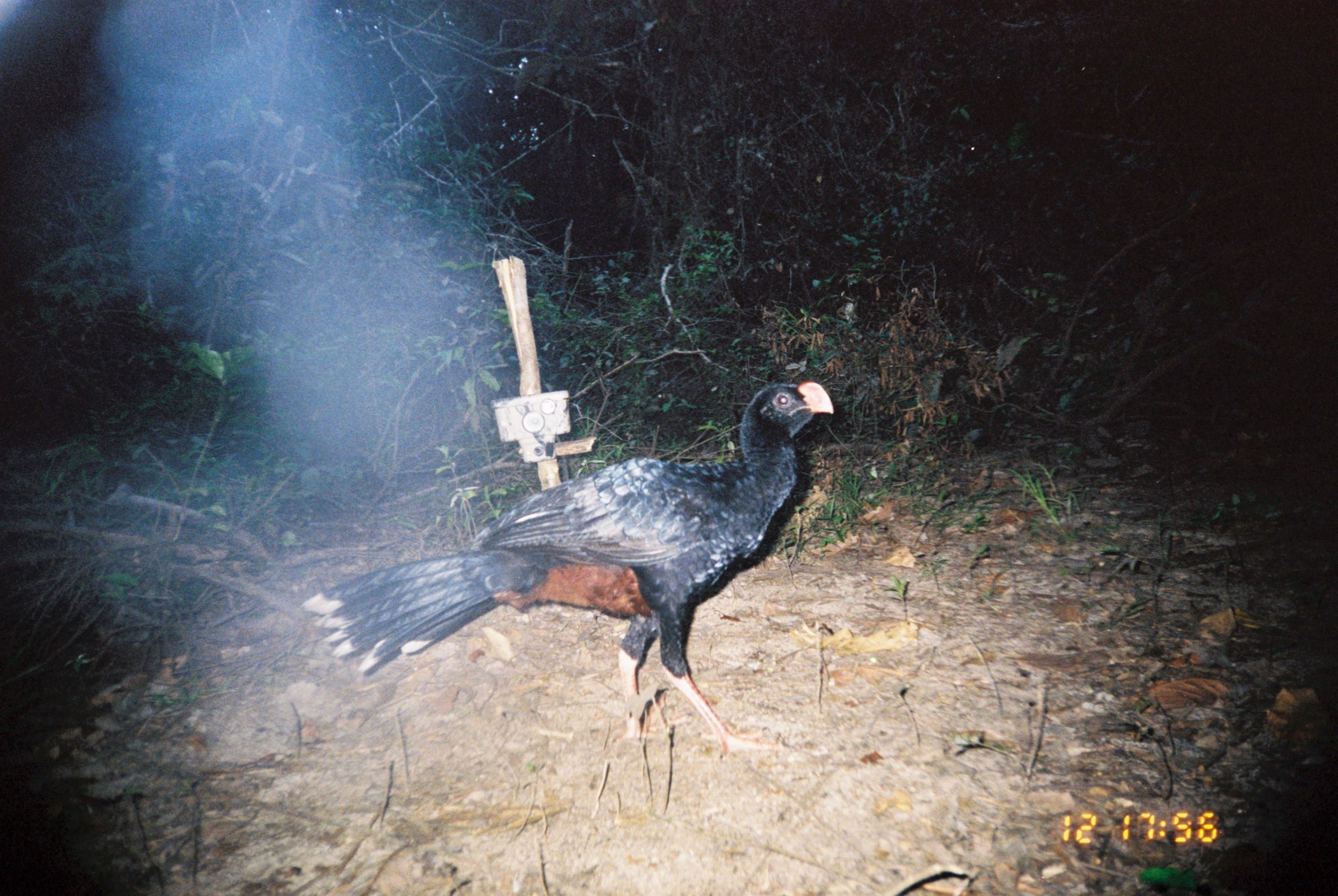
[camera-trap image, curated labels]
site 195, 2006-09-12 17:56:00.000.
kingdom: Animalia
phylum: Chordata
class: Aves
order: Galliformes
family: Cracidae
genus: Mitu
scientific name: Mitu tuberosum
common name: razor-billed curassow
Mitu tuberosum (razor-billed curassow).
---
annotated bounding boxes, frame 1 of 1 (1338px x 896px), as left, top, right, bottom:
mitu tuberosum: 299, 379, 833, 763